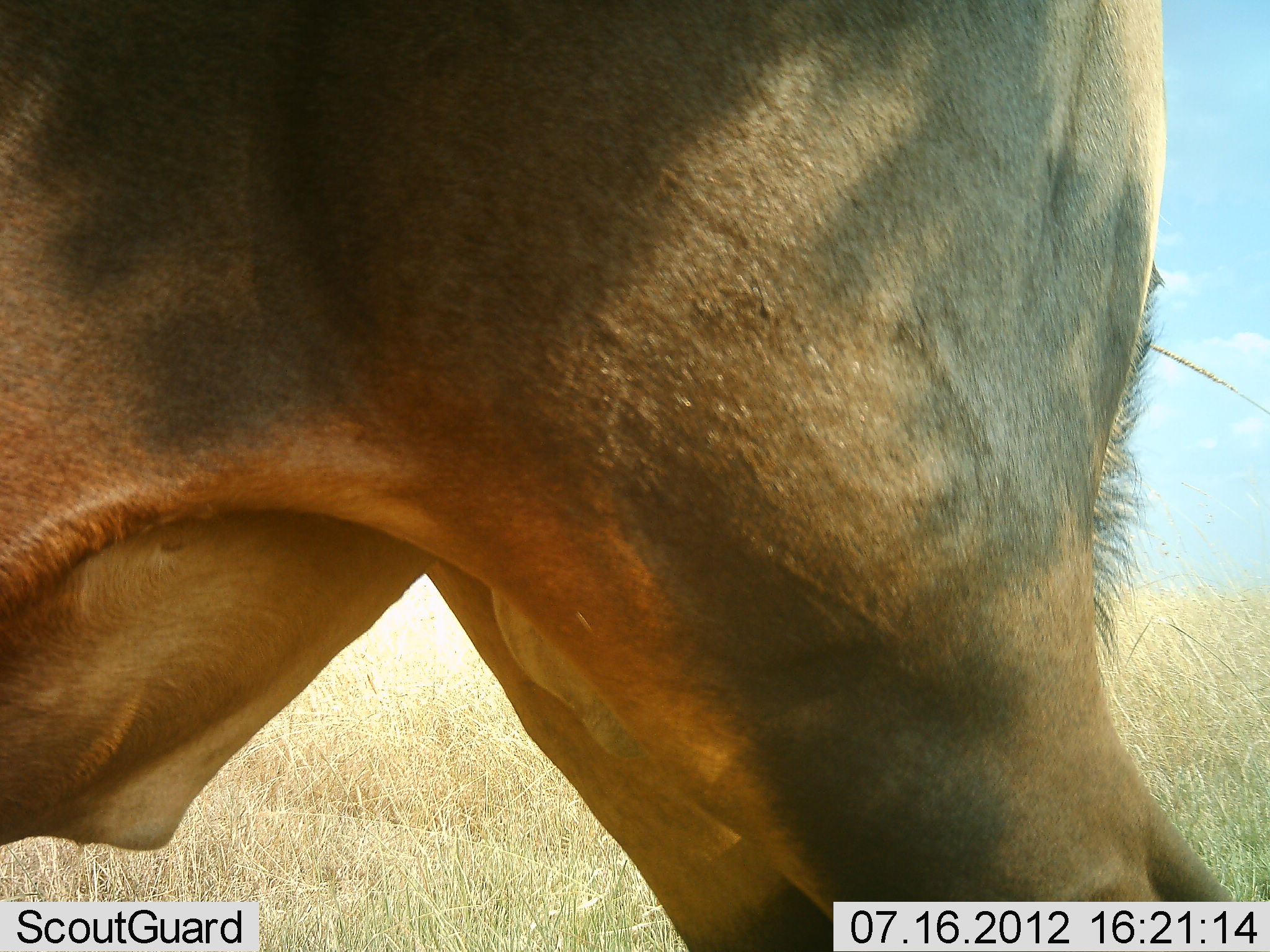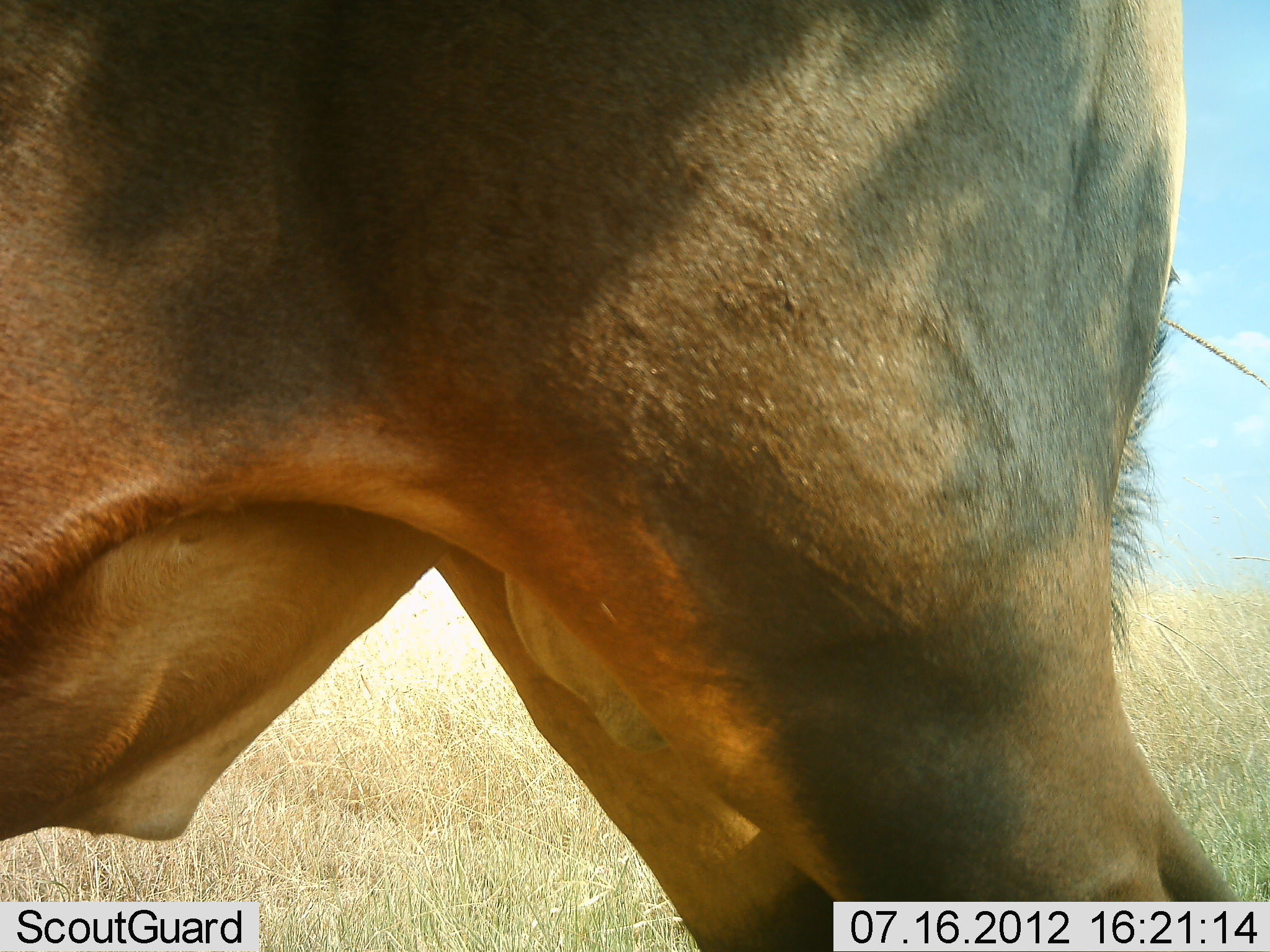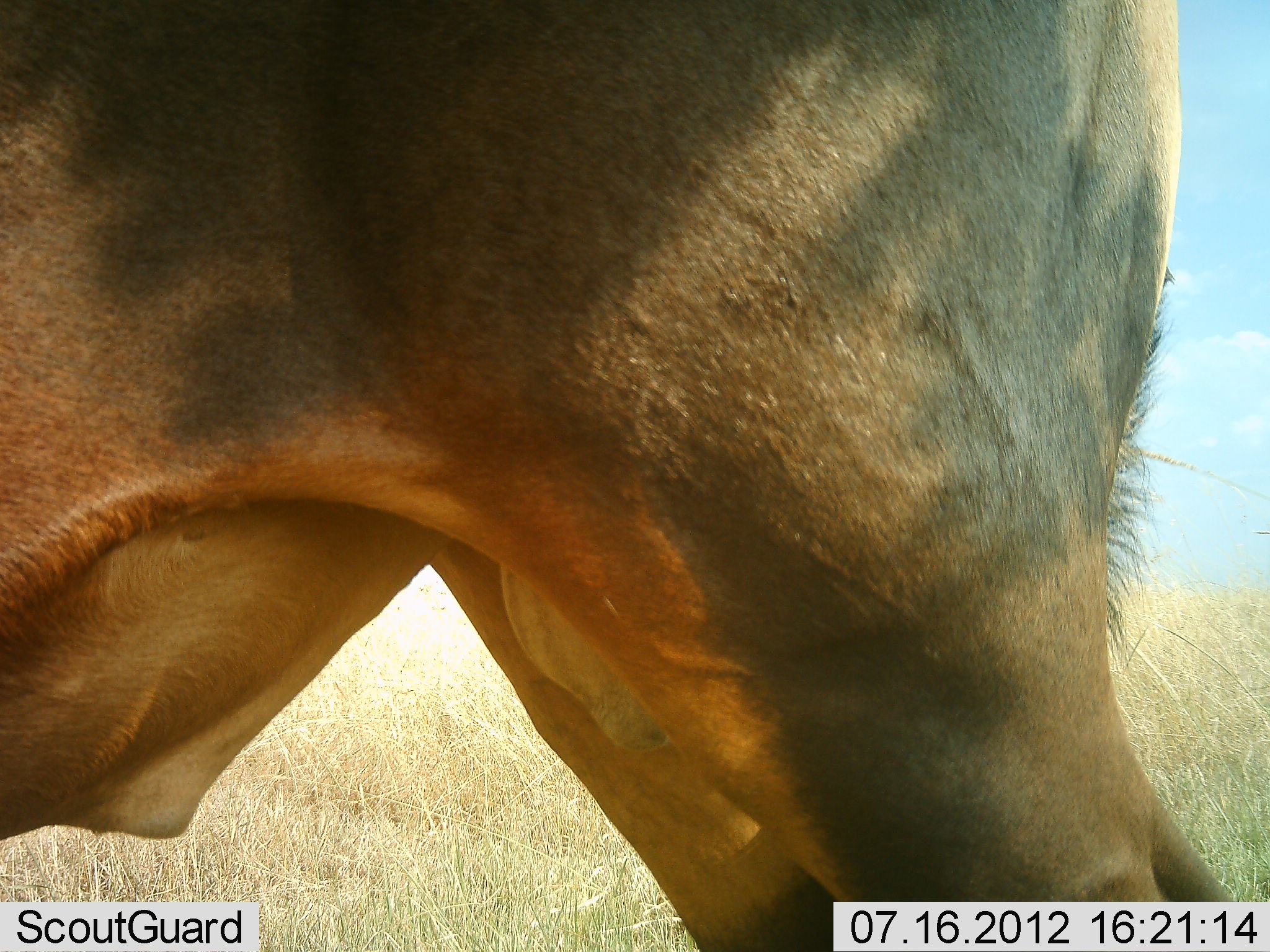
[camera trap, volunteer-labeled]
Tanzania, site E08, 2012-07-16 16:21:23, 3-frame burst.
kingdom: Animalia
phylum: Chordata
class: Mammalia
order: Artiodactyla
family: Bovidae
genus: Damaliscus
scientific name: Damaliscus lunatus jimela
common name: topi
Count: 1.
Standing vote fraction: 100%.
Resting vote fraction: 0%.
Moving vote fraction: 0%.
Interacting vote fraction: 0%.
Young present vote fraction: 0%.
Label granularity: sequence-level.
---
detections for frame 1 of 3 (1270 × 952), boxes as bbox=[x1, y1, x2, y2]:
animal: bbox=[0, 1, 1235, 952]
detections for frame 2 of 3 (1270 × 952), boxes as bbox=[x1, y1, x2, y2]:
animal: bbox=[0, 0, 1241, 951]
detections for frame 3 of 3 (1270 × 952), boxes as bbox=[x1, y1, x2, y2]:
animal: bbox=[0, 0, 1240, 951]